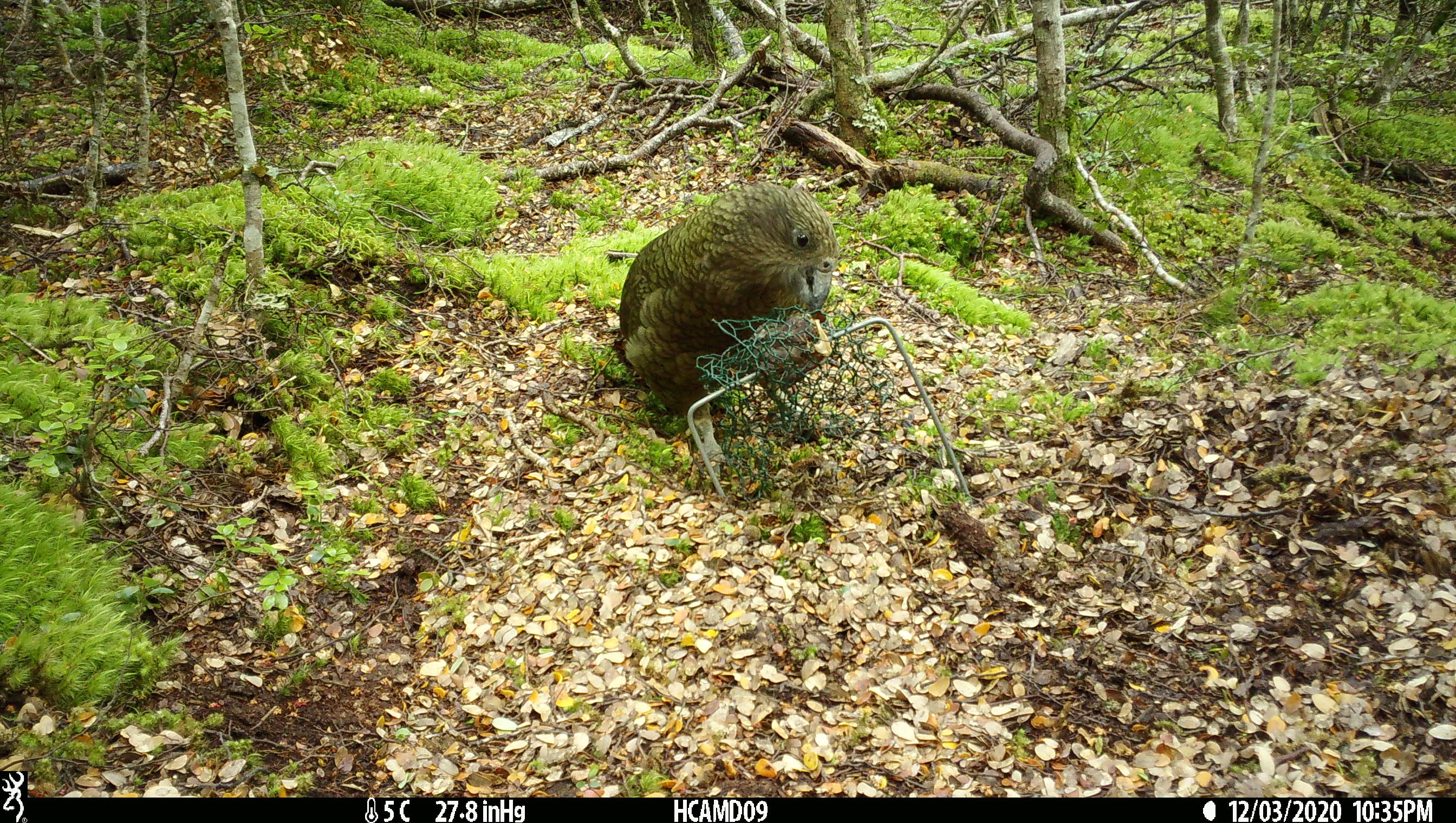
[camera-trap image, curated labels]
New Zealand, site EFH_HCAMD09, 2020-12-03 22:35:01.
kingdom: Animalia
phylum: Chordata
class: Aves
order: Psittaciformes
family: Strigopidae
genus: Nestor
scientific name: Nestor notabilis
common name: kea